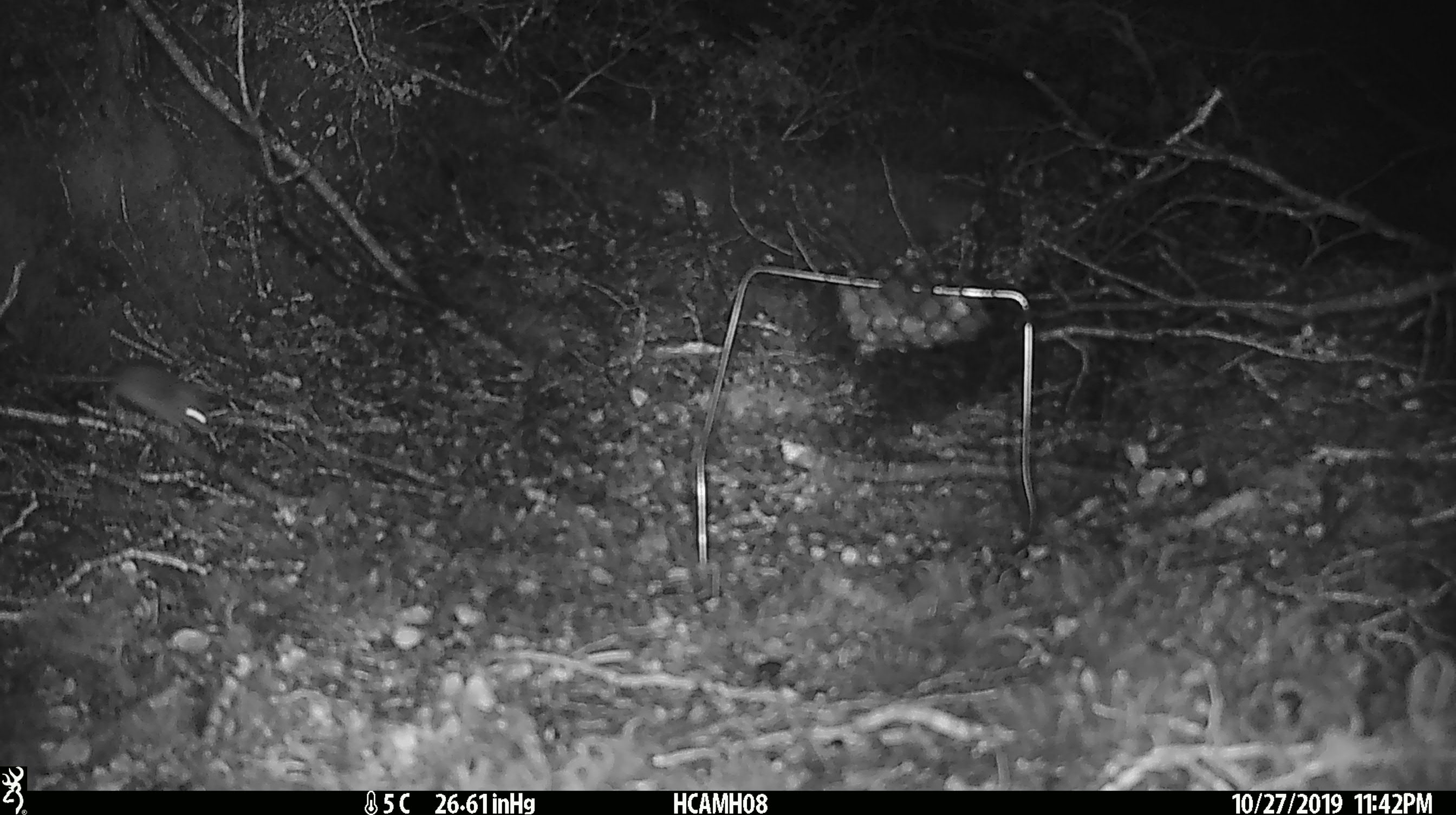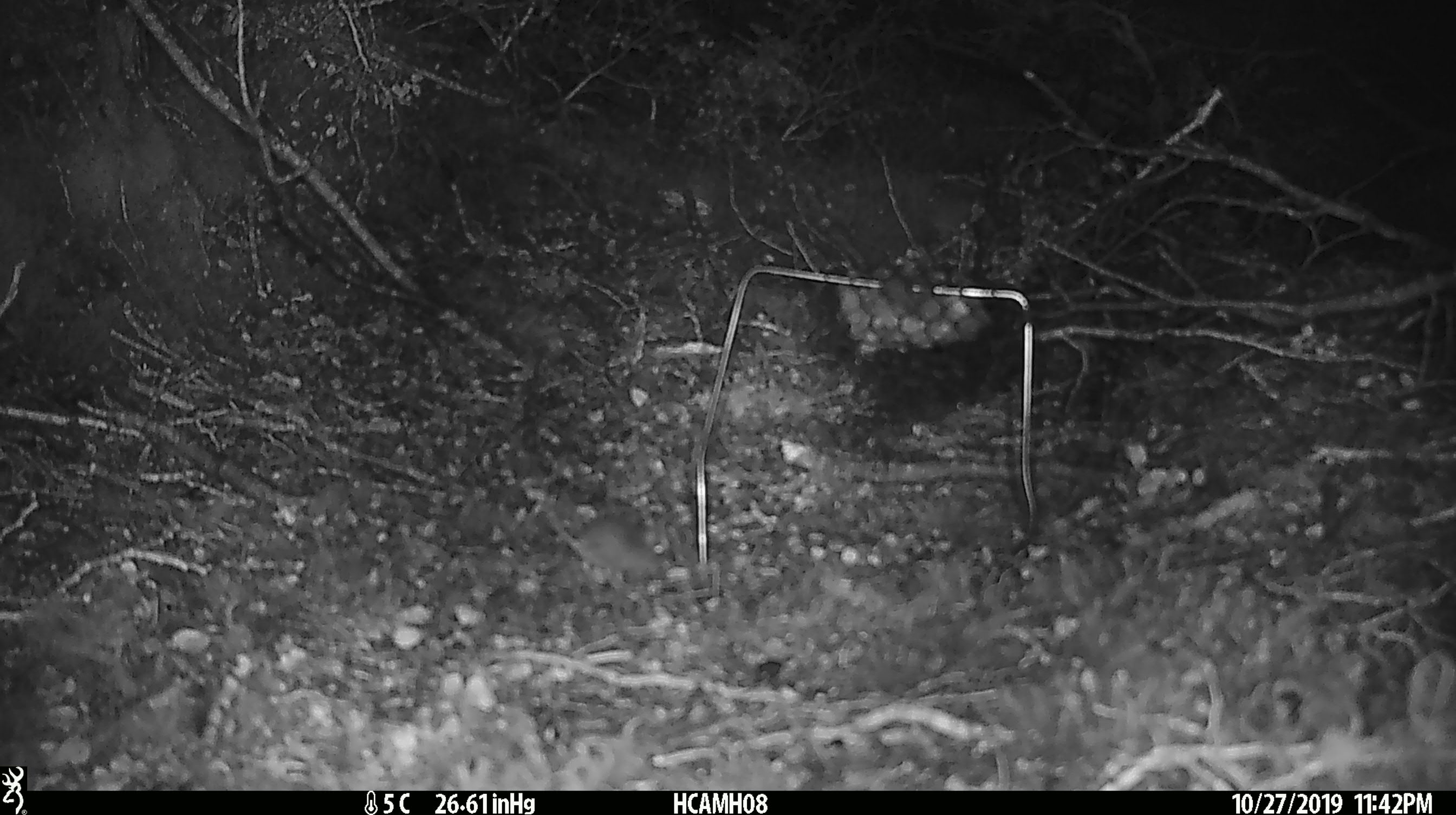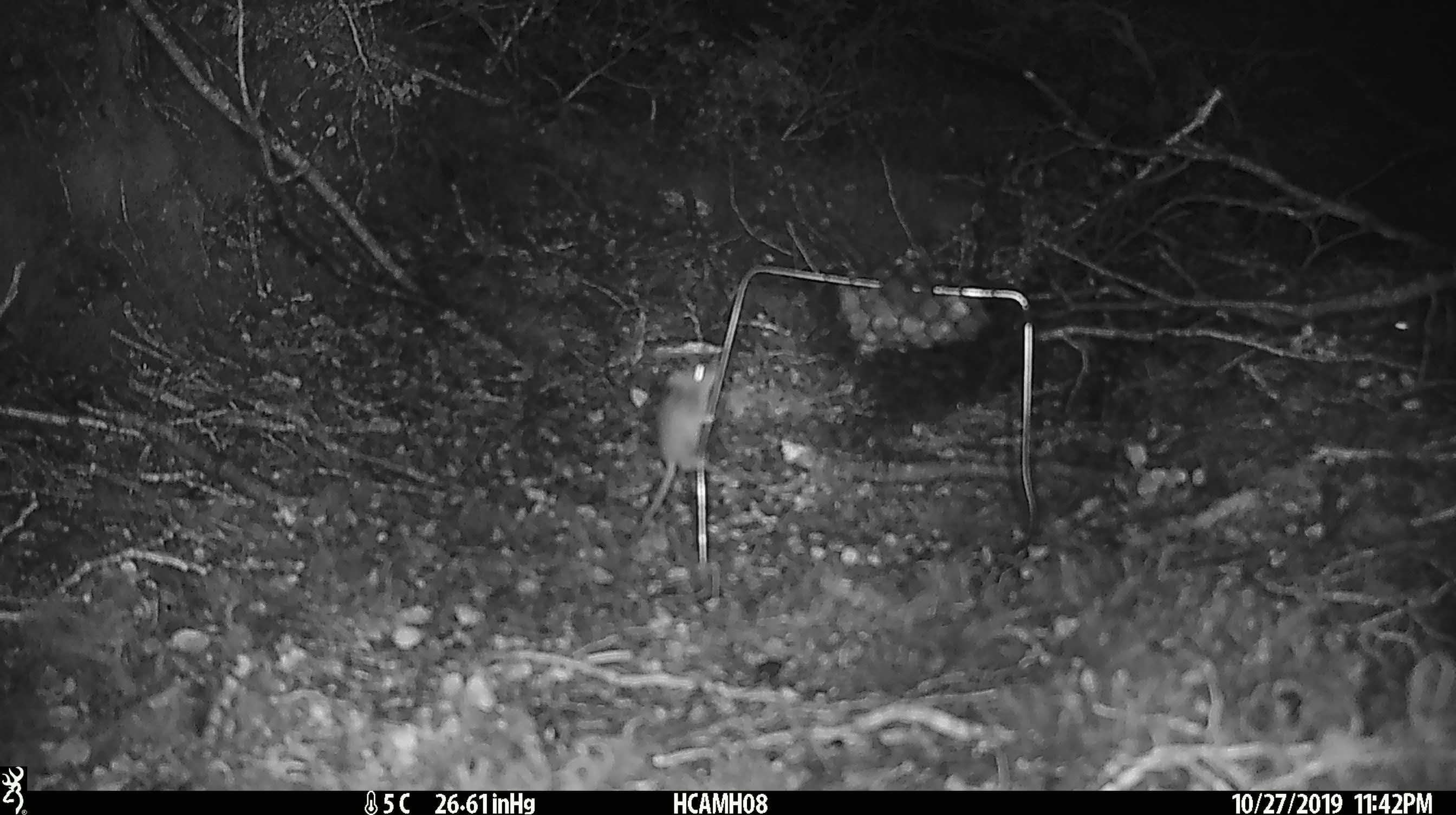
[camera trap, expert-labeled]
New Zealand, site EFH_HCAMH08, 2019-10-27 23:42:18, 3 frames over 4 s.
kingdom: Animalia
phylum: Chordata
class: Mammalia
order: Rodentia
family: Muridae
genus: Mus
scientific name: Mus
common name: mouse